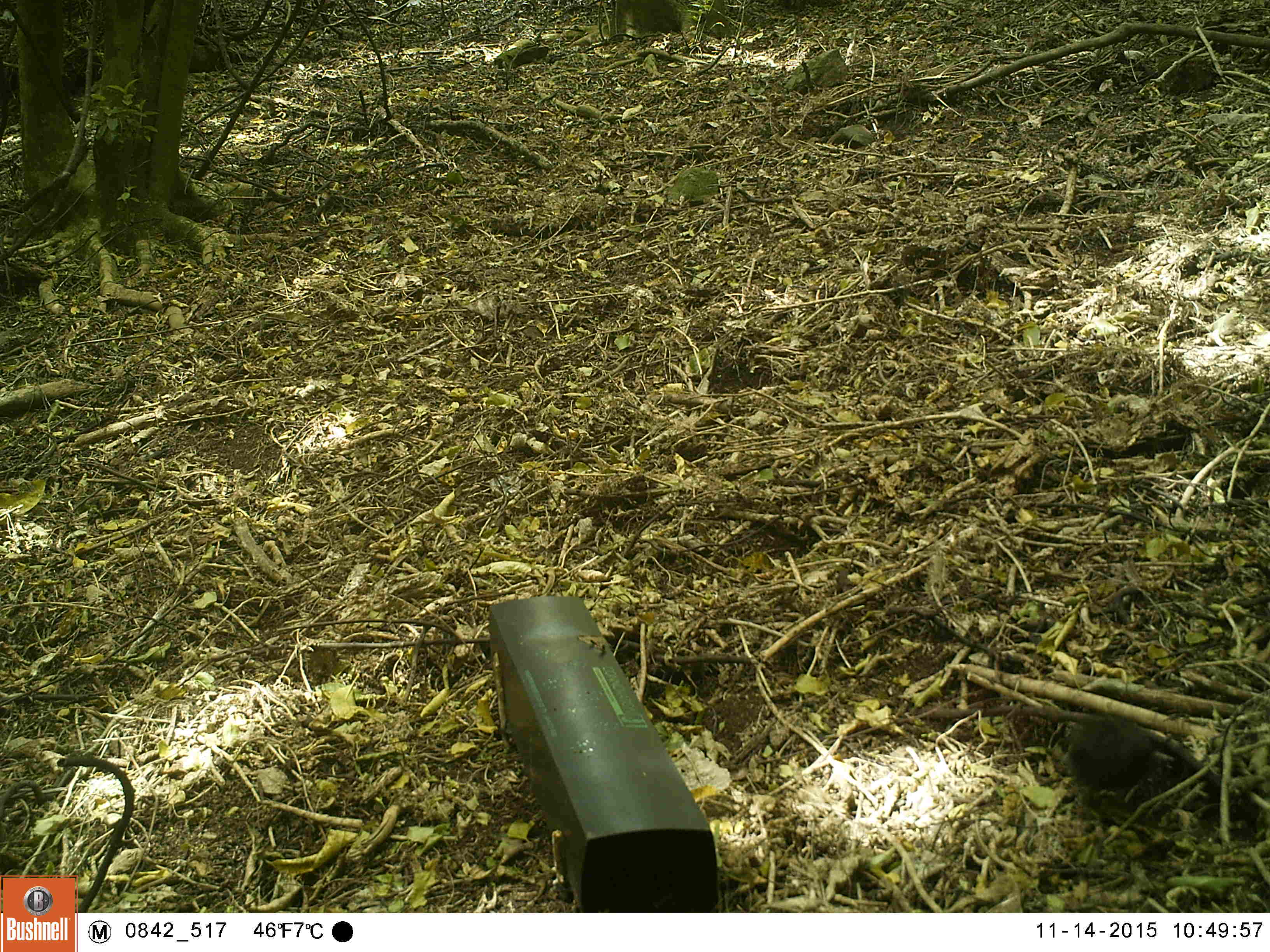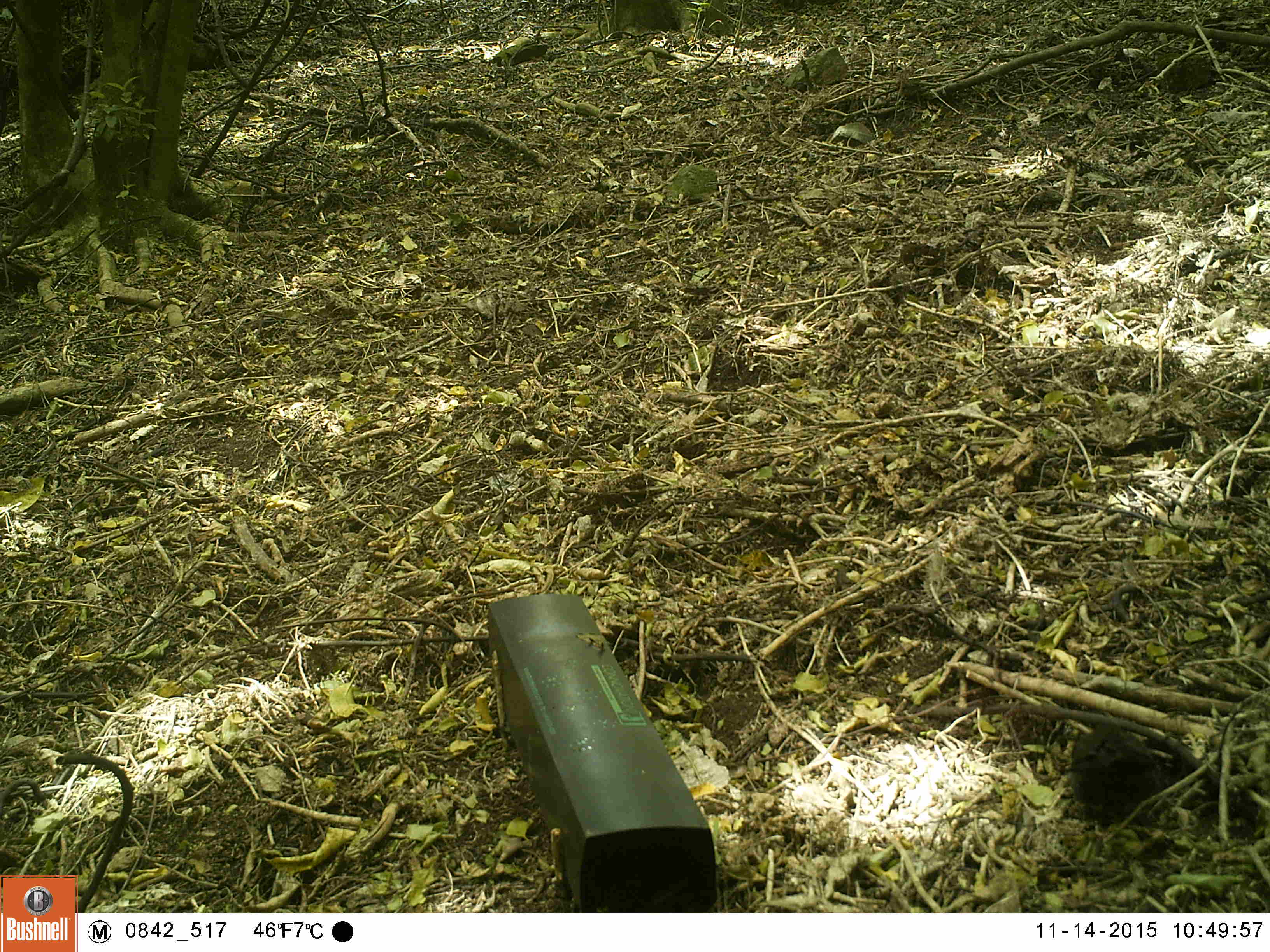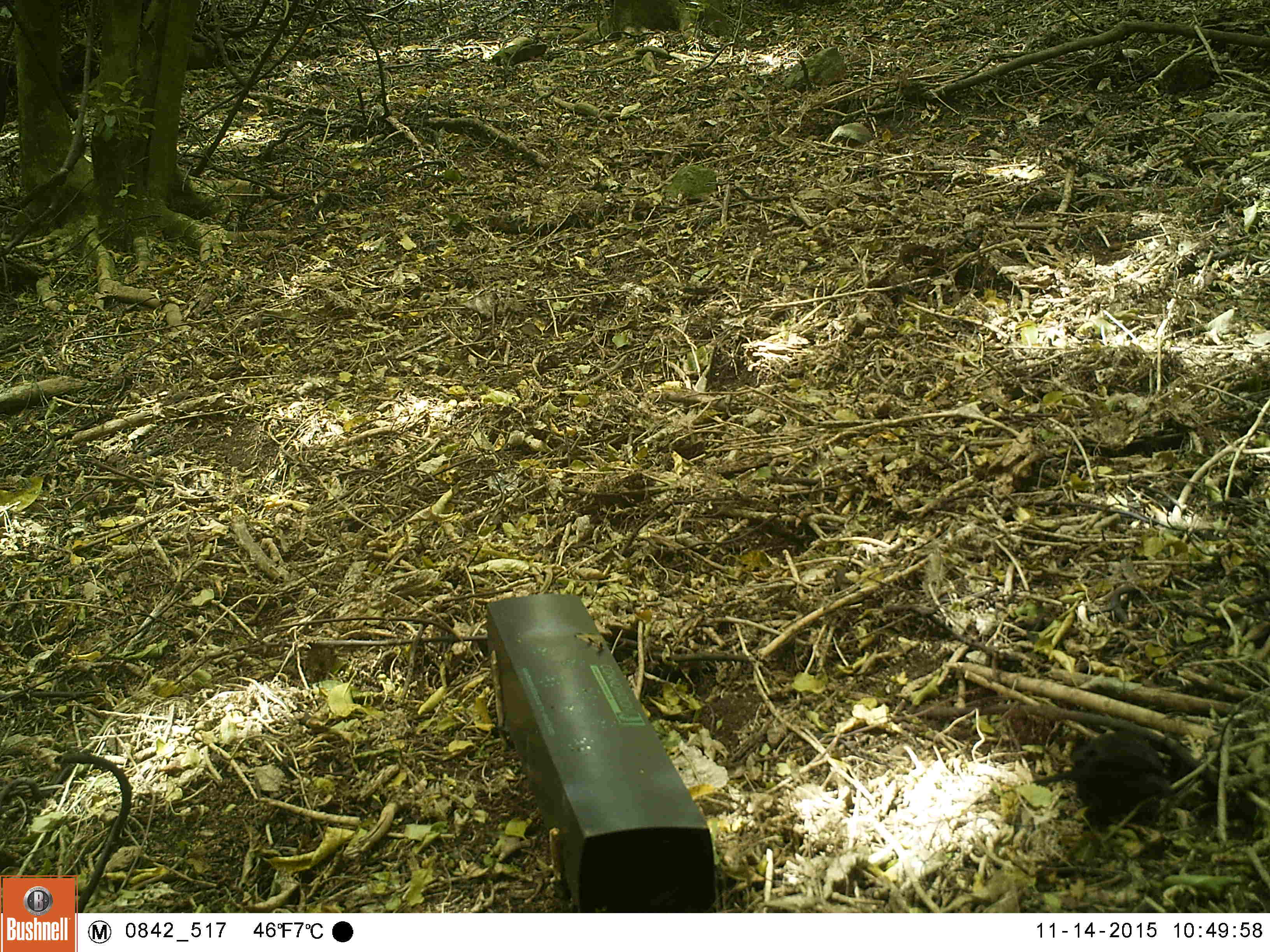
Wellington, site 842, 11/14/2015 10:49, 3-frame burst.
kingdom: Animalia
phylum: Chordata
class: Aves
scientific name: Aves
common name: bird